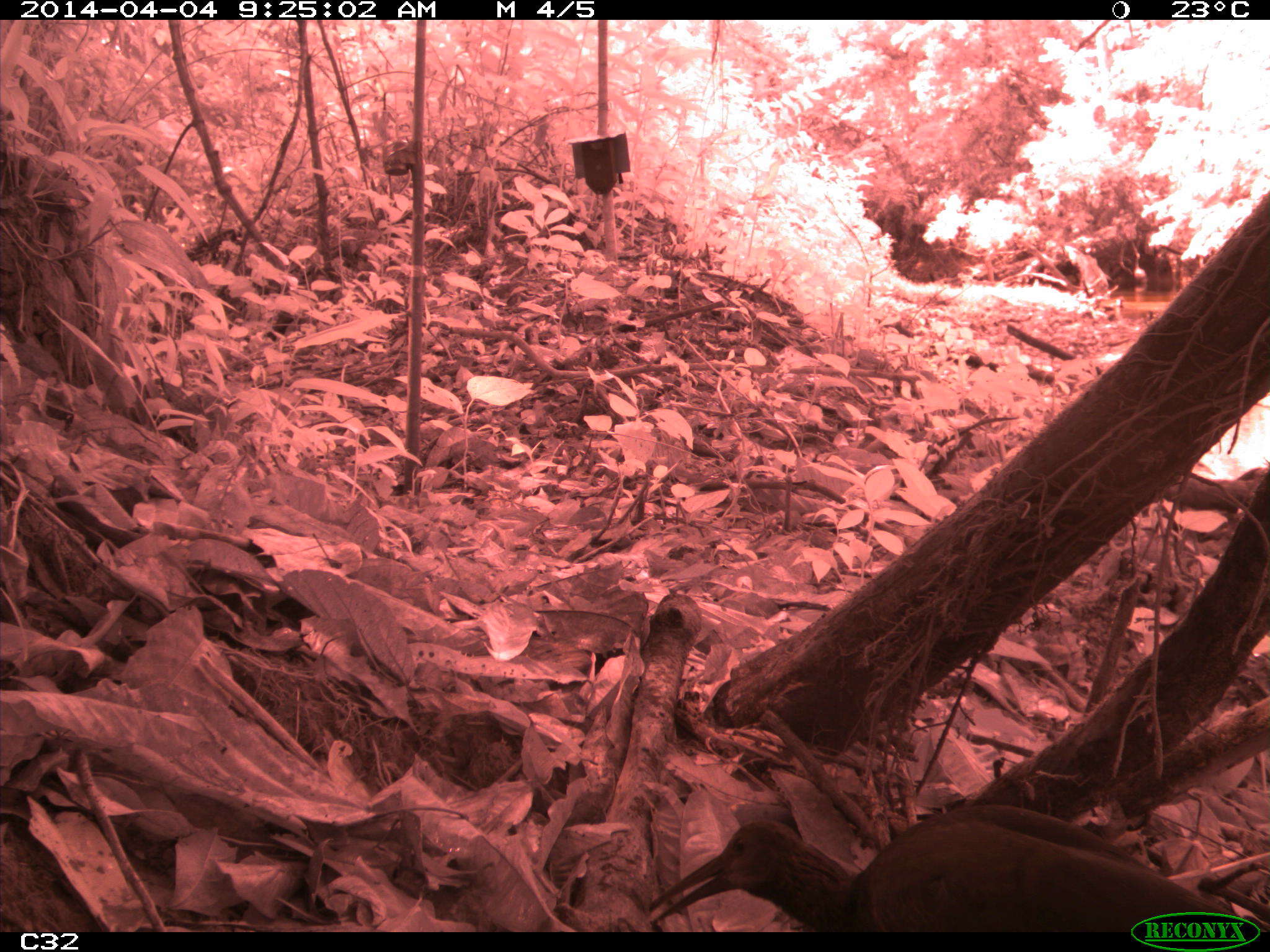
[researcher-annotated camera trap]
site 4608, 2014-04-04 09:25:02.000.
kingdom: Animalia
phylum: Chordata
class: Aves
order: Pelecaniformes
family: Threskiornithidae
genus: Mesembrinibis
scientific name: Mesembrinibis cayennensis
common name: green ibis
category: mesembrinis cayannensis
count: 2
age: adult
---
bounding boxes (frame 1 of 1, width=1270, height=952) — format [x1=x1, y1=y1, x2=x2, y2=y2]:
mesembrinis cayannensis: [x1=646, y1=802, x2=1267, y2=930]